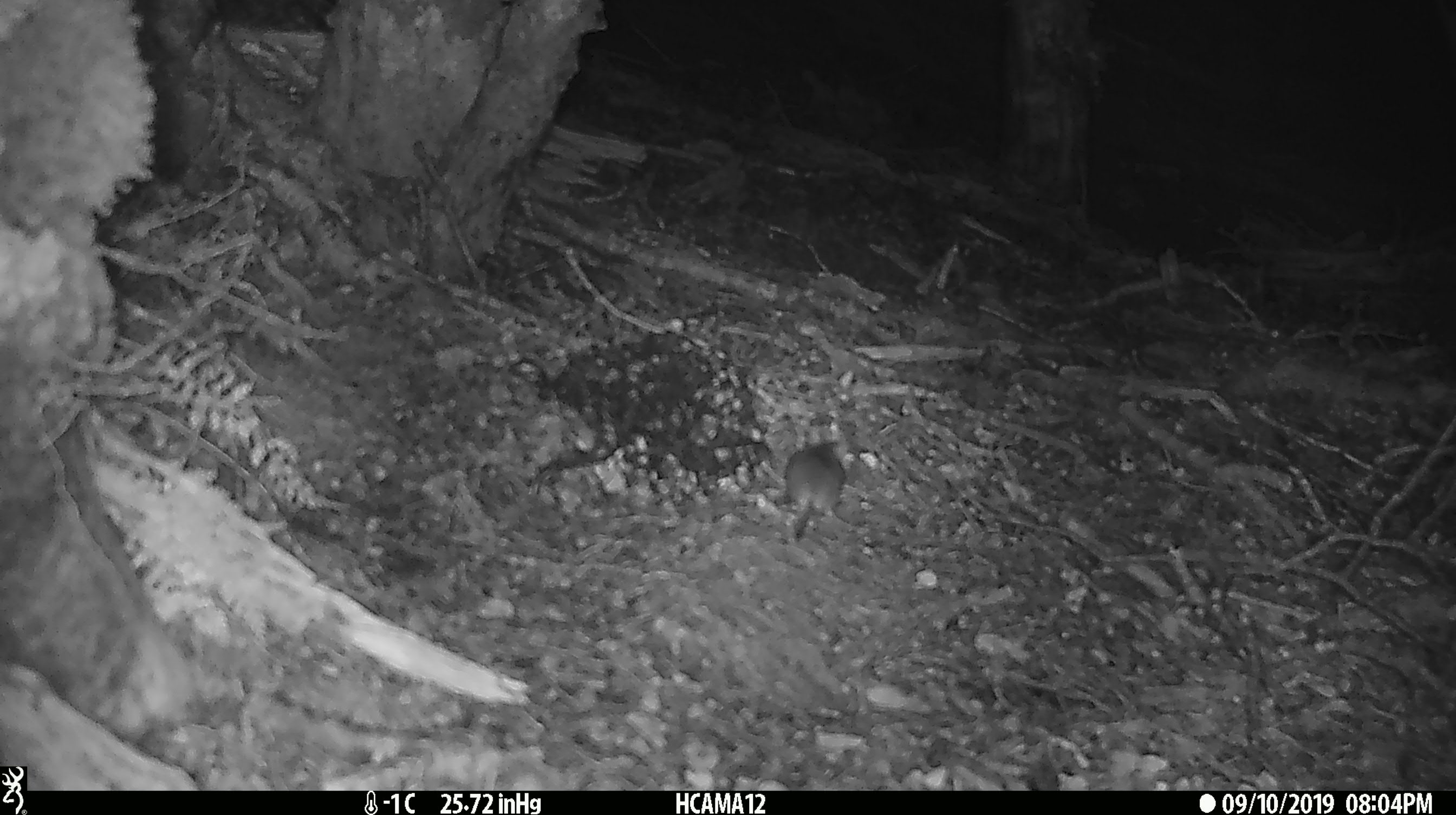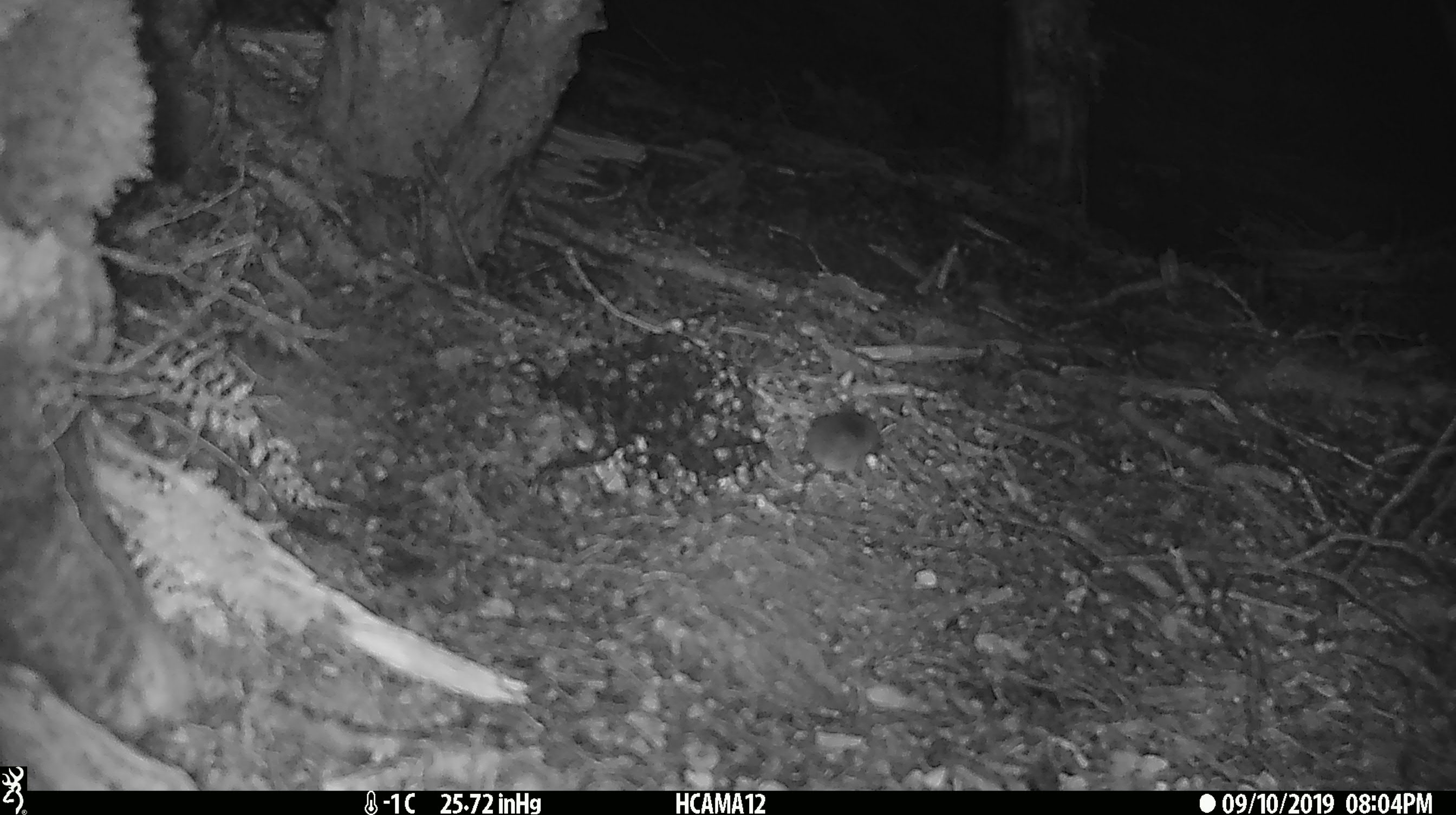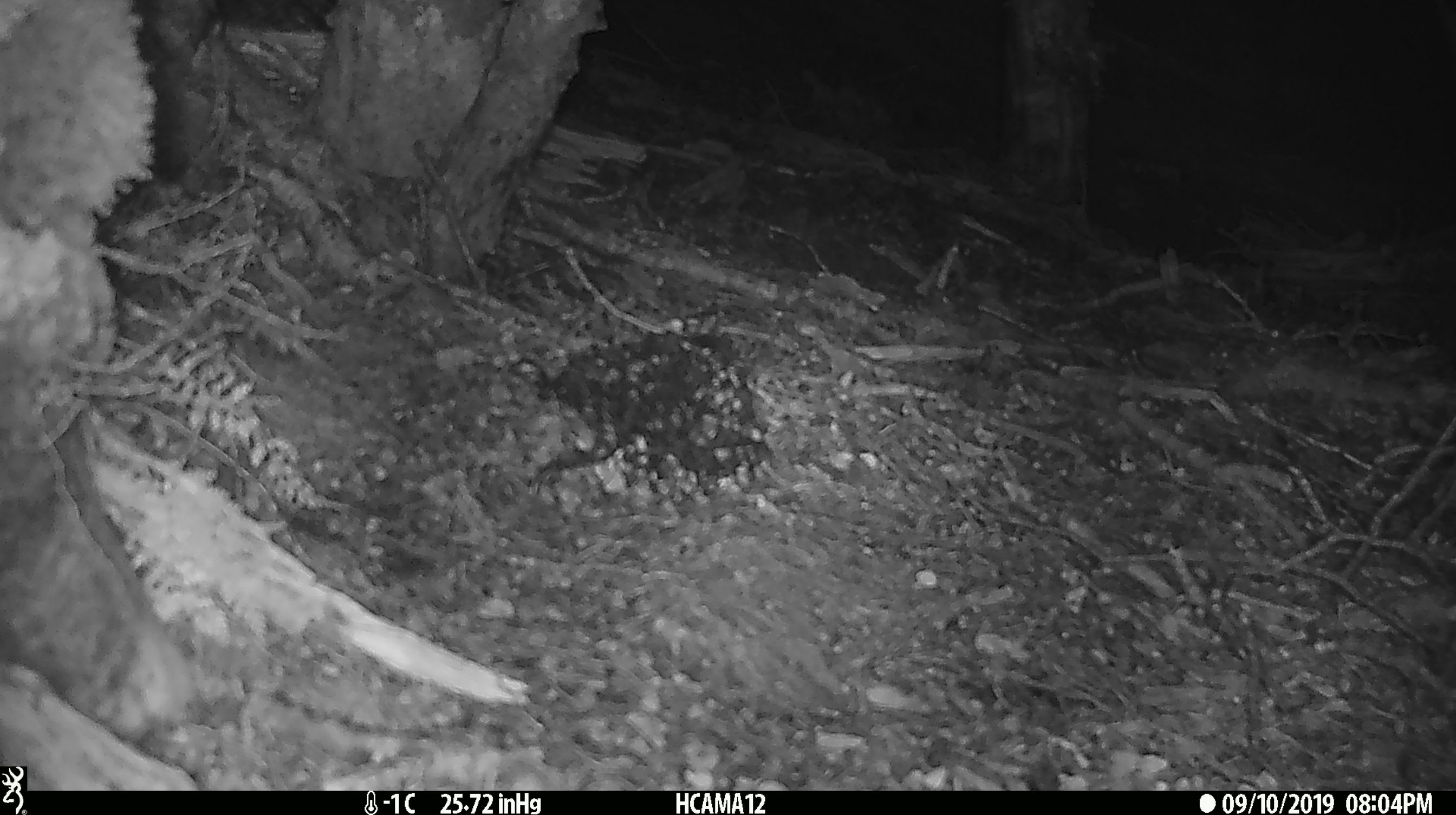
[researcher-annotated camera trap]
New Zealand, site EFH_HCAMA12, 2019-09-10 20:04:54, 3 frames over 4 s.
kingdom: Animalia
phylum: Chordata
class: Mammalia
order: Rodentia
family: Muridae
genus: Mus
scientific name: Mus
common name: mouse